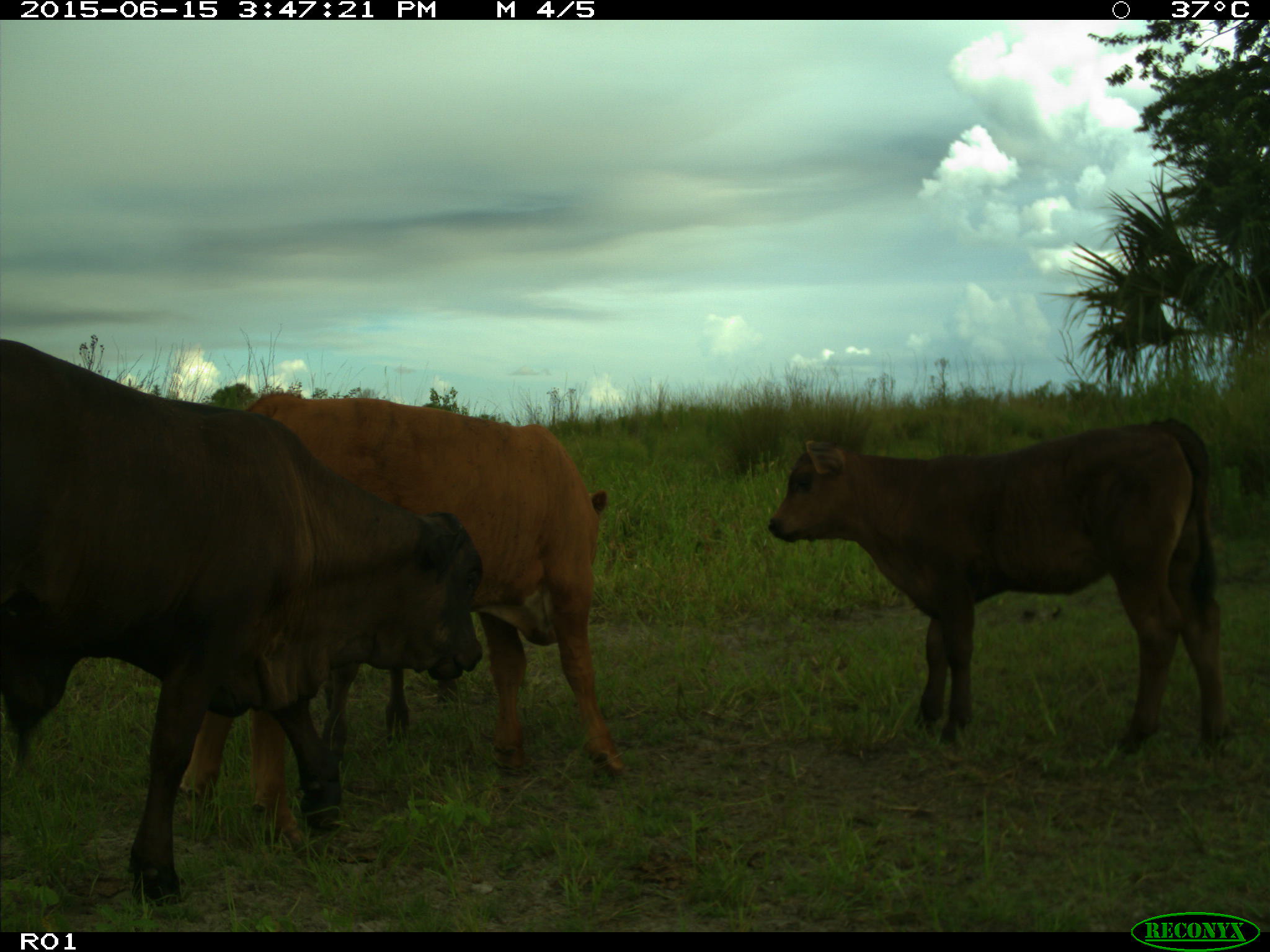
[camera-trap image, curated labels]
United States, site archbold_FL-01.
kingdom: Animalia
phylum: Chordata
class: Mammalia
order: Artiodactyla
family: Bovidae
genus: Bos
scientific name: Bos taurus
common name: domestic cow